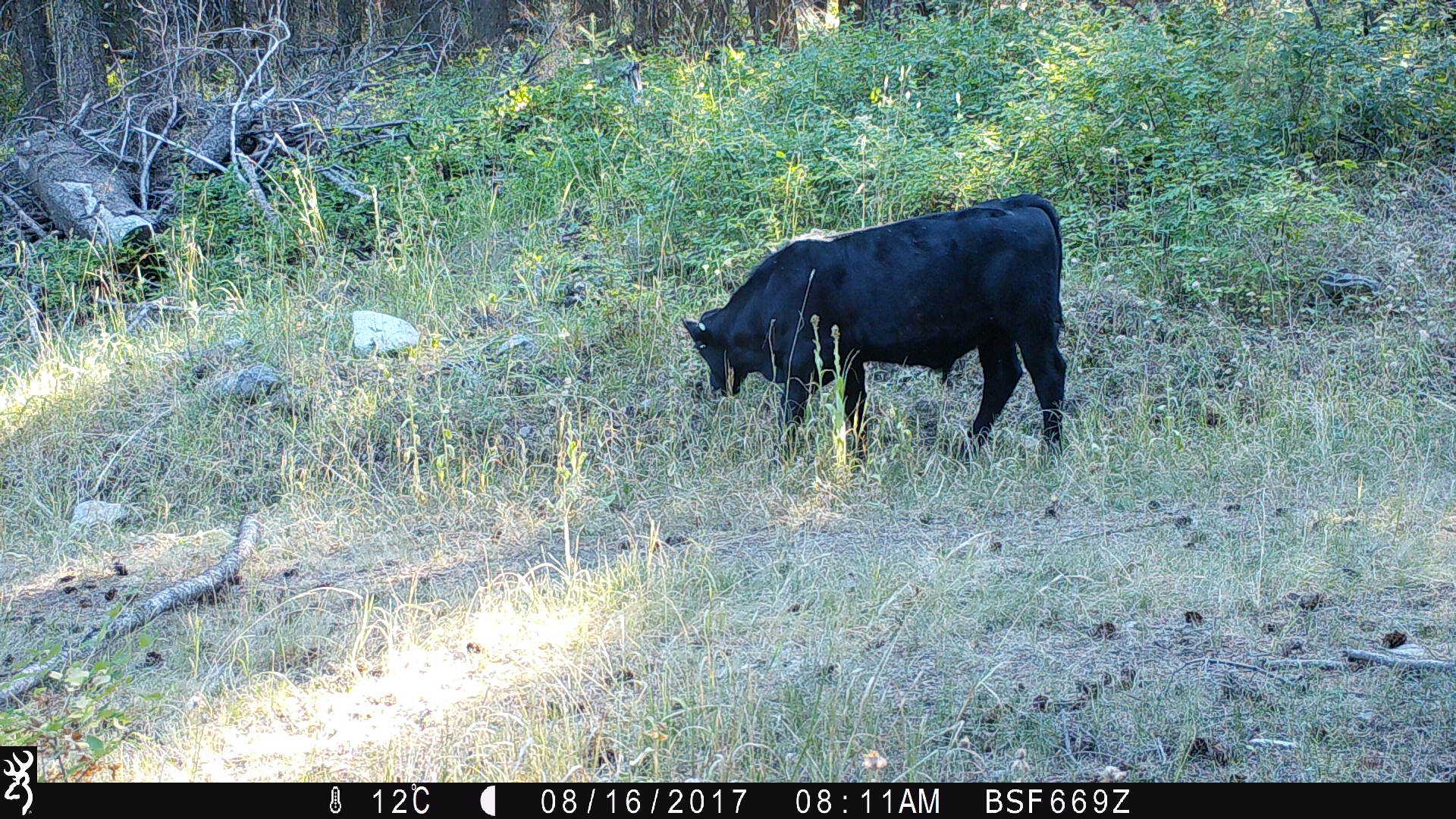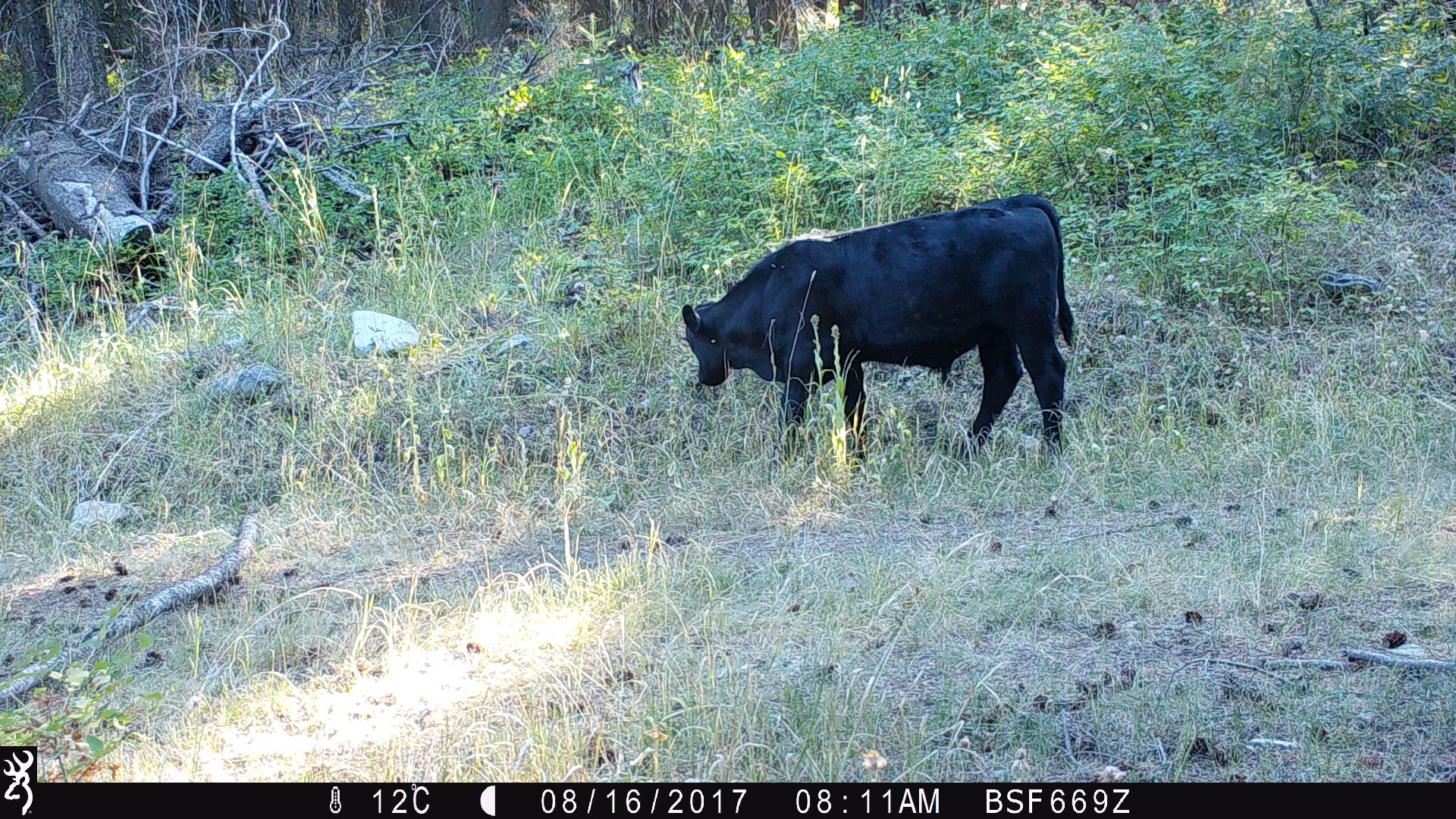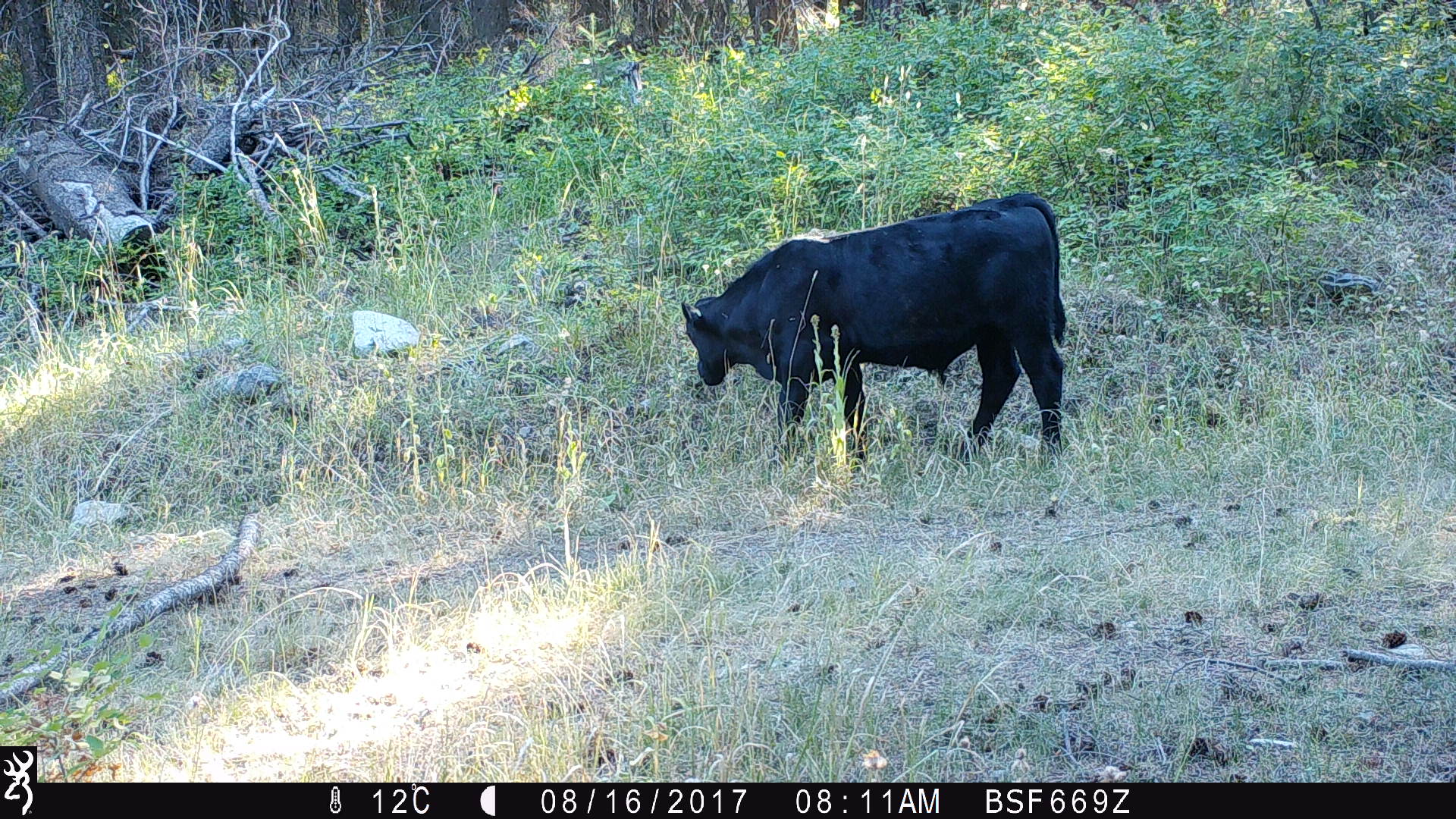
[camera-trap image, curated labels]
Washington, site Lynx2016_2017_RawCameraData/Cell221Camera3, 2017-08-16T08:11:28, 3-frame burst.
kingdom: Animalia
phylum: Chordata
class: Mammalia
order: Artiodactyla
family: Bovidae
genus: Bos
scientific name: Bos taurus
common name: domestic cattle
Domestic cattle (Bos taurus). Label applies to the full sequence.